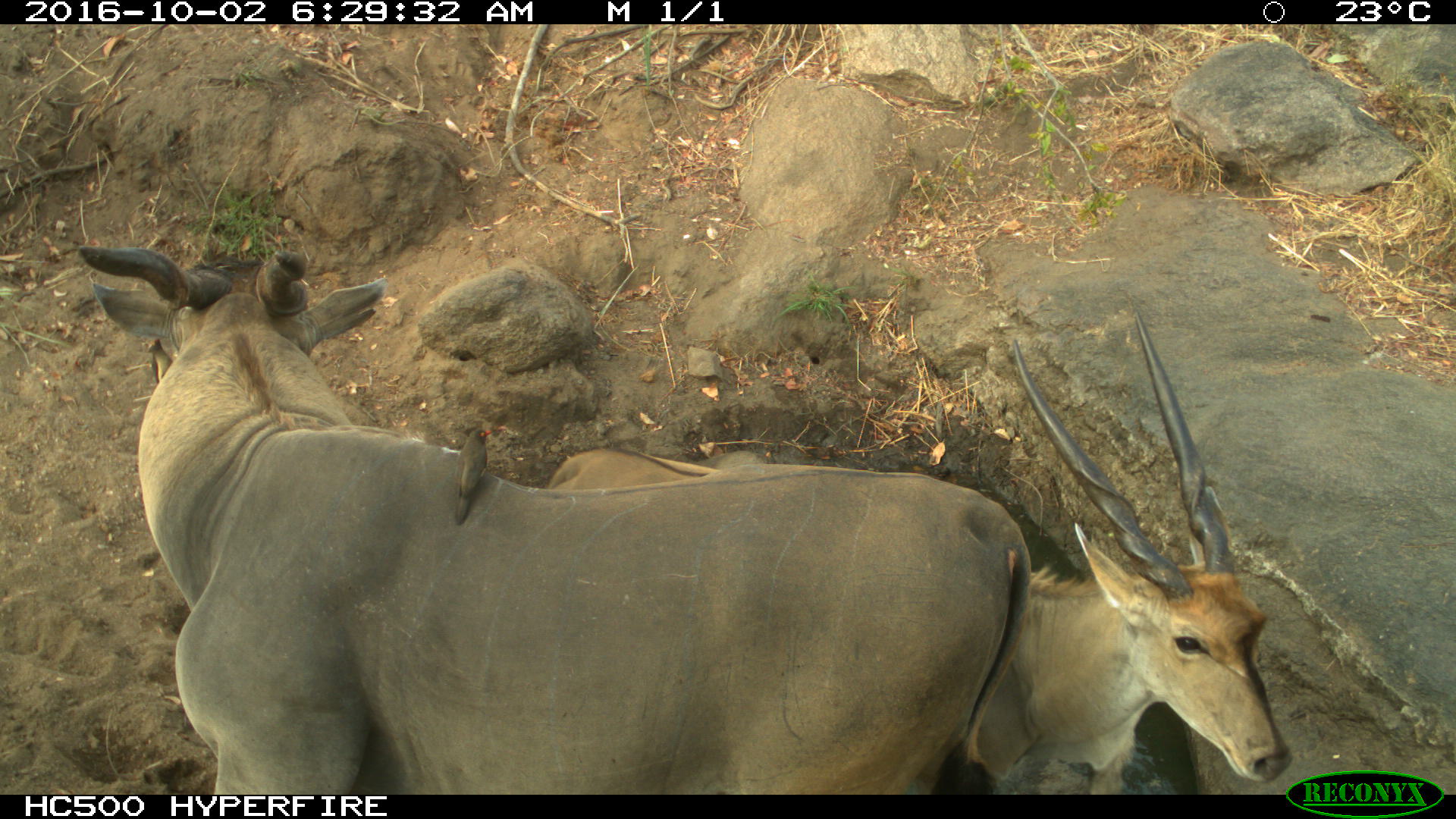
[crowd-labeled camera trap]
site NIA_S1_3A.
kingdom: Animalia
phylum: Chordata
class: Mammalia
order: Artiodactyla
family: Bovidae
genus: Tragelaphus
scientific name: Tragelaphus oryx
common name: eland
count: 2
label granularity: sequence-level